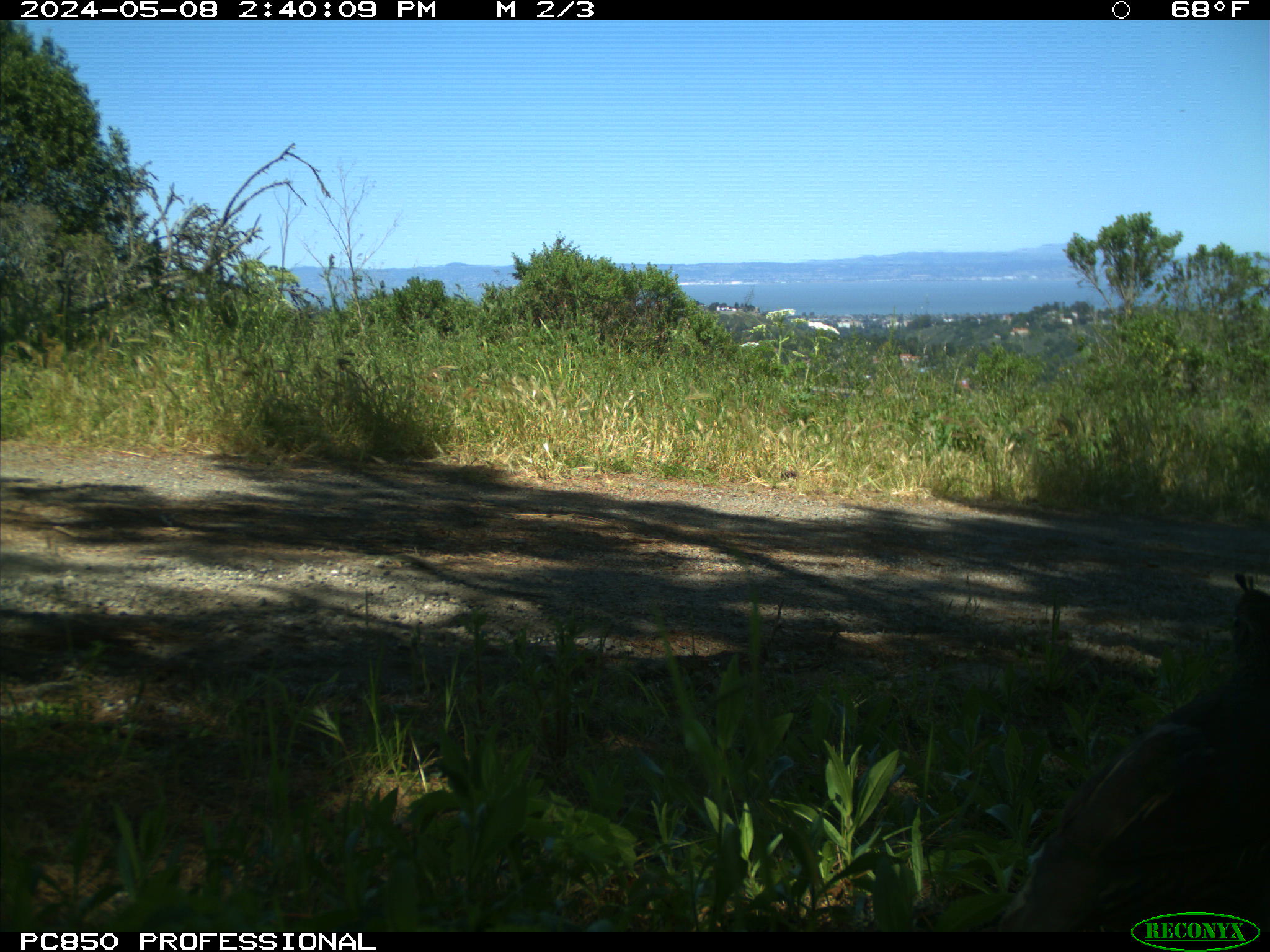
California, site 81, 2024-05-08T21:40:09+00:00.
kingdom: Animalia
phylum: Chordata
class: Aves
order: Galliformes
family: Odontophoridae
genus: Callipepla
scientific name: Callipepla californica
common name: california quail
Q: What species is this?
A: California quail (Callipepla californica).